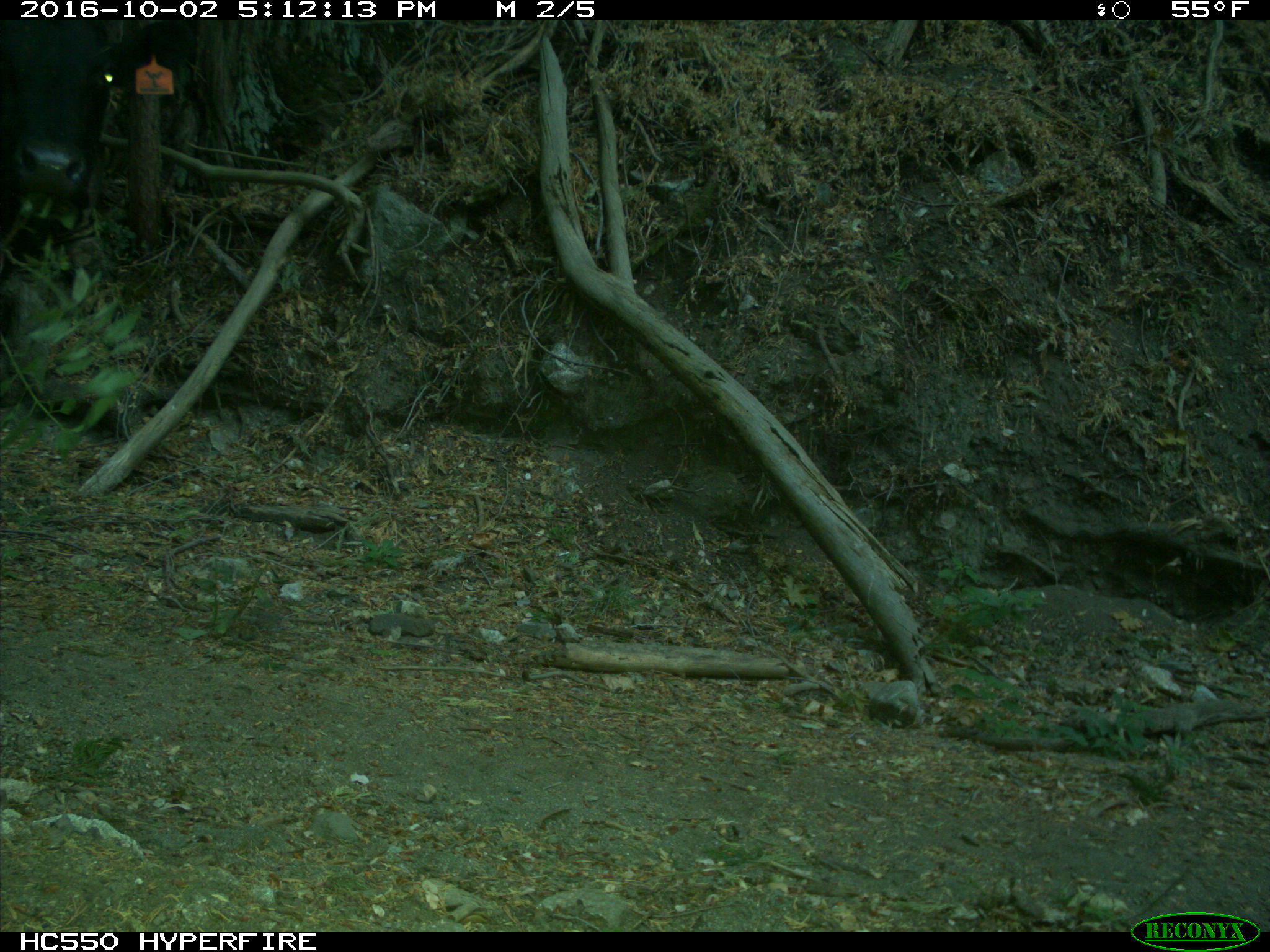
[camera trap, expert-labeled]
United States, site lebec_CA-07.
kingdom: Animalia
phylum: Chordata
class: Mammalia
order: Artiodactyla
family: Bovidae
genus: Bos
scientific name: Bos taurus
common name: domestic cow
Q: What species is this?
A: Bos taurus (domestic cow).